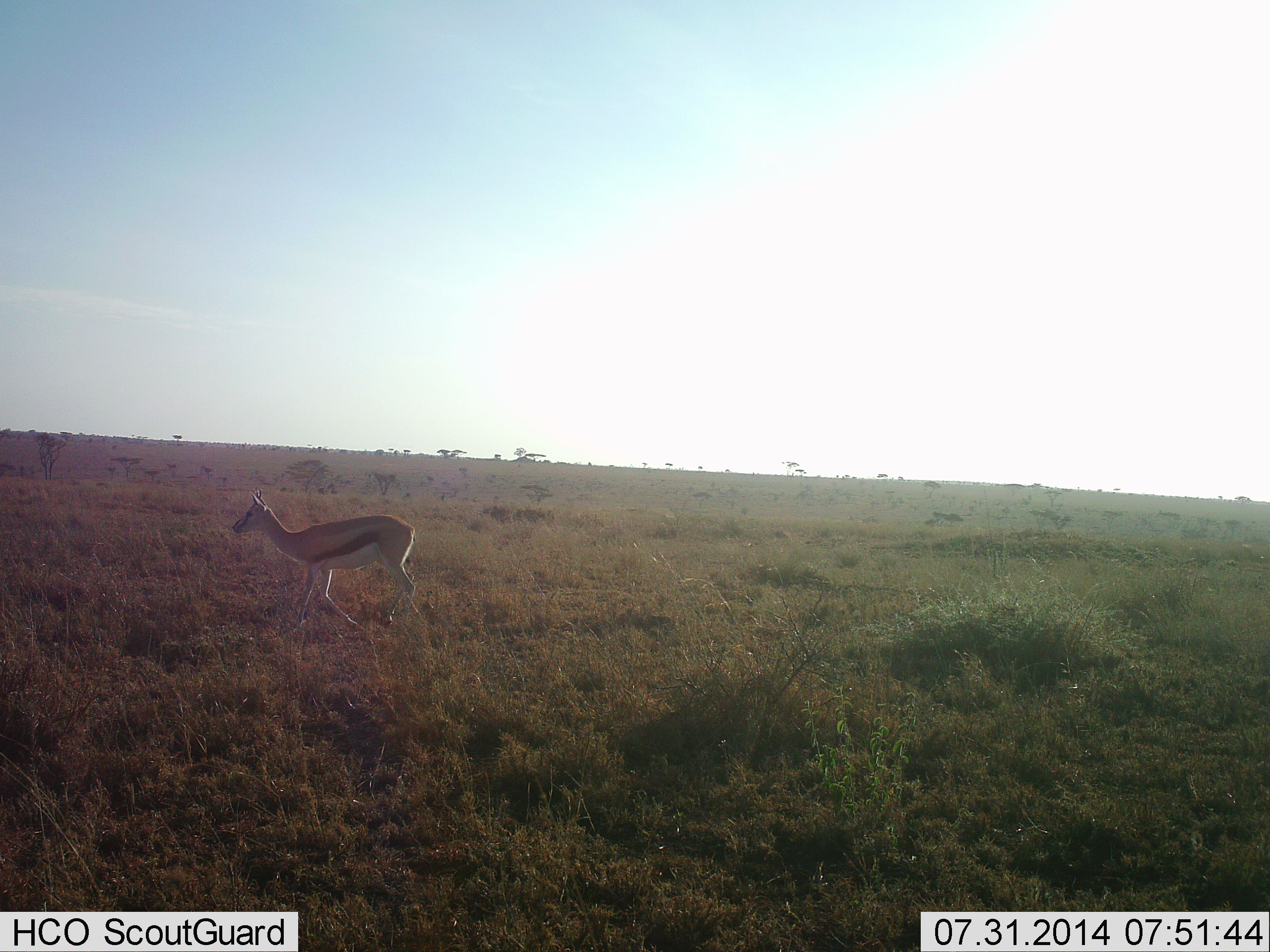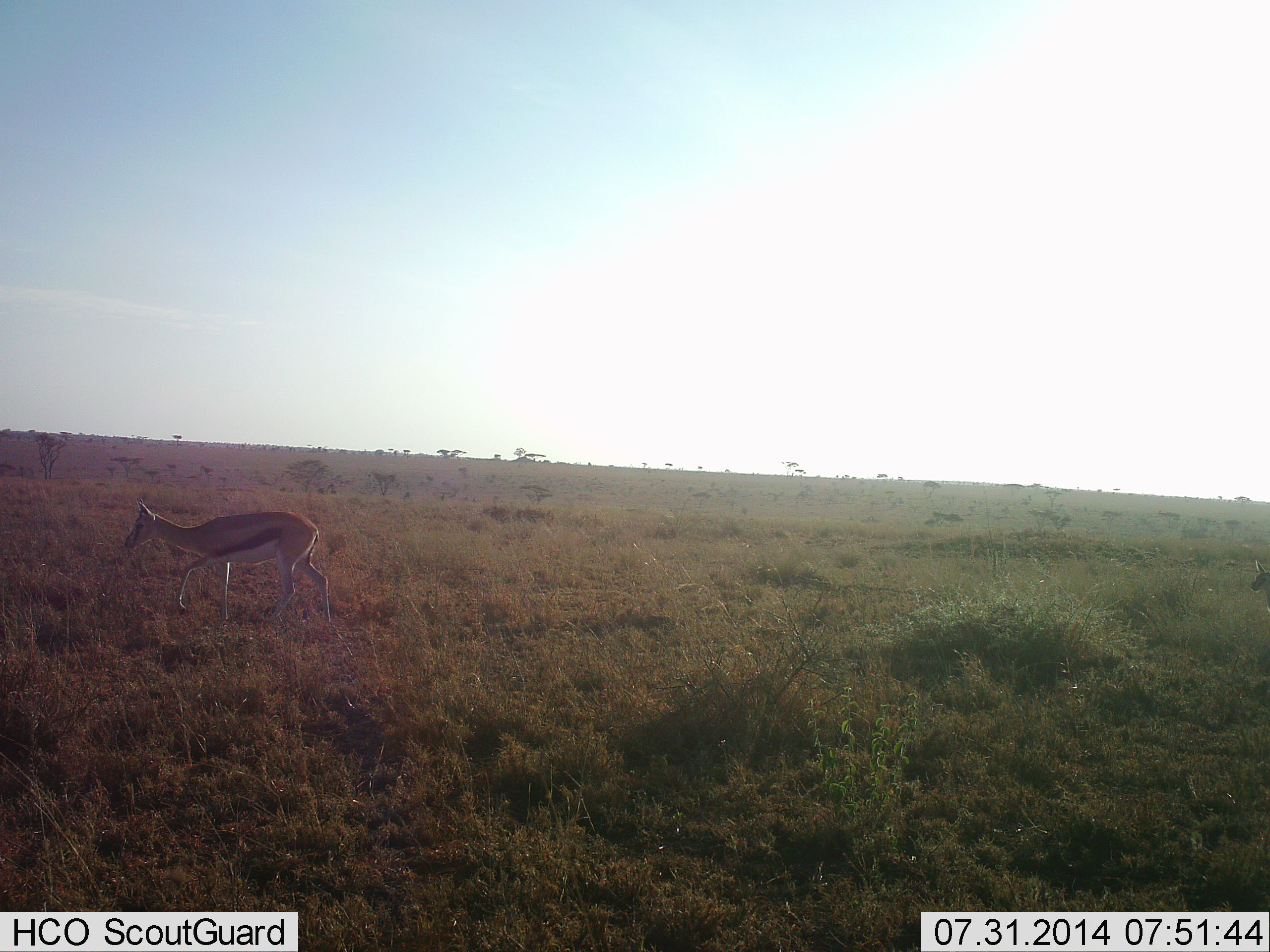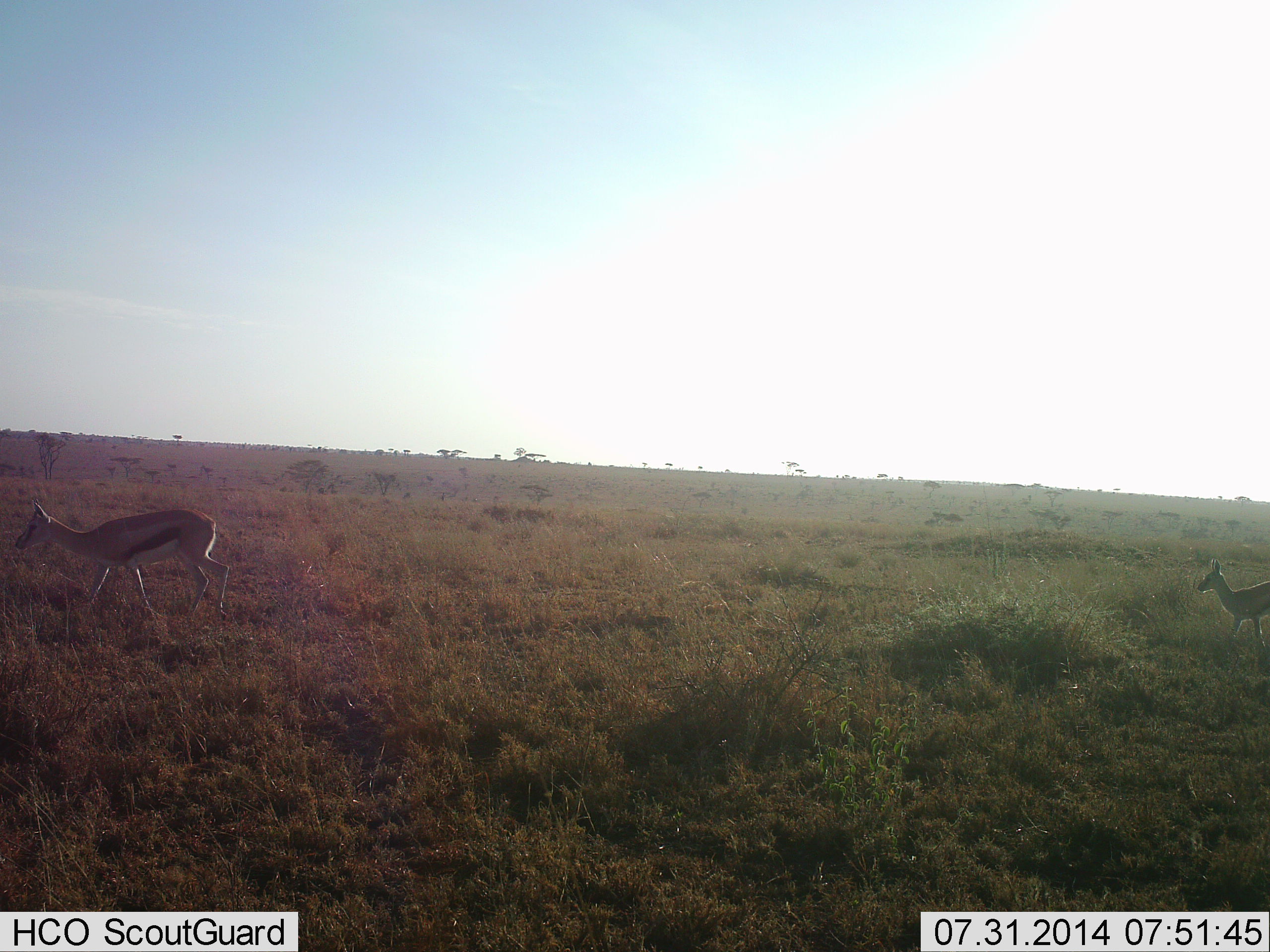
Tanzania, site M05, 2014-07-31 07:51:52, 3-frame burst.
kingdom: Animalia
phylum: Chordata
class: Mammalia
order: Artiodactyla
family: Bovidae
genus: Eudorcas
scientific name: Eudorcas thomsonii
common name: thomson's gazelle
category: gazellethomsons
Gazellethomsons (thomson's gazelle) (Eudorcas thomsonii), count 2. Behavior (volunteer vote fractions): standing 0%, resting 0%, moving 100%, interacting 0%. Young present (vote fraction): 9%. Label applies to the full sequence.